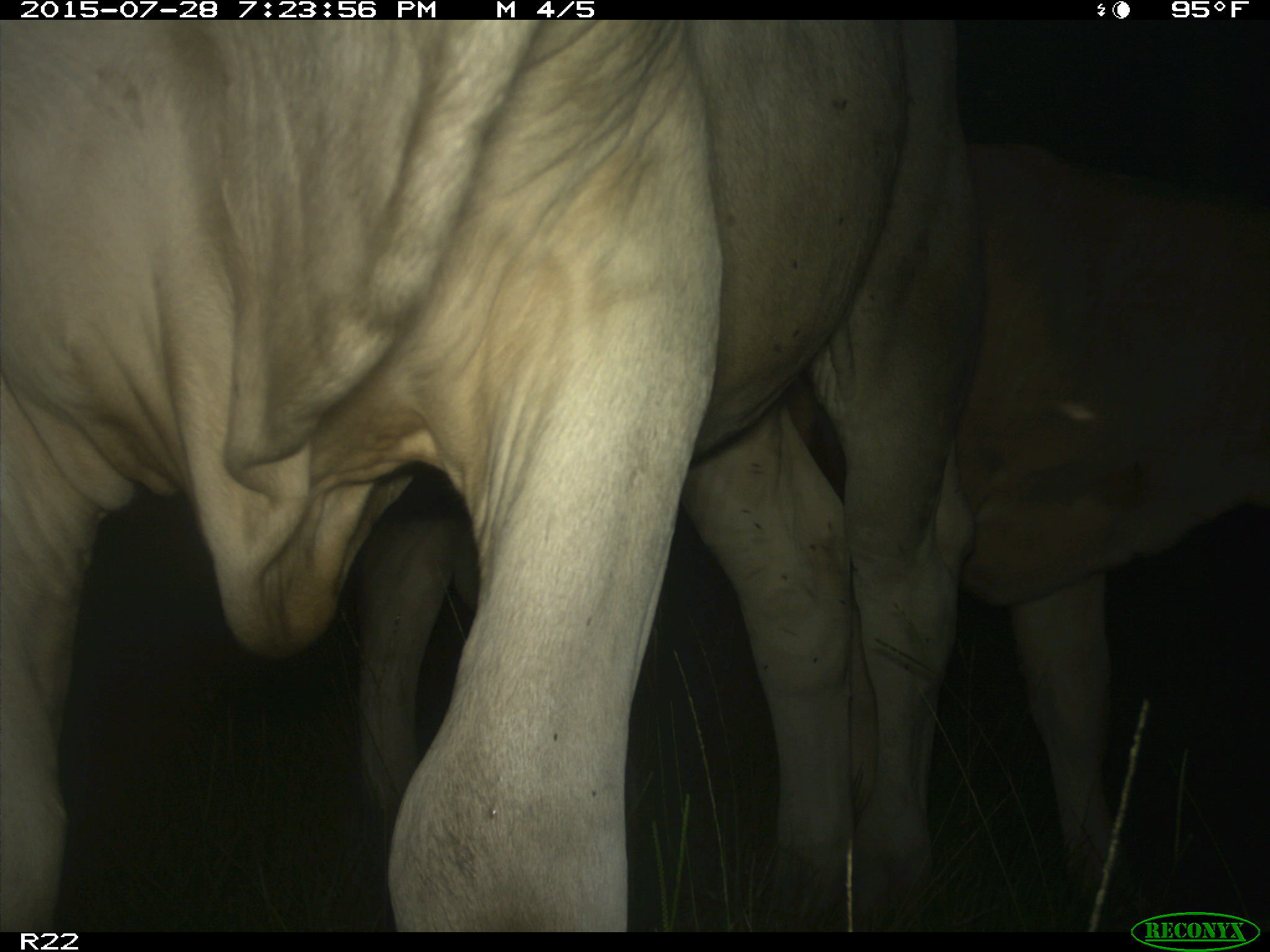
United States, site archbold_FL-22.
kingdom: Animalia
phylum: Chordata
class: Mammalia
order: Artiodactyla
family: Bovidae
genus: Bos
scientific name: Bos taurus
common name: domestic cow